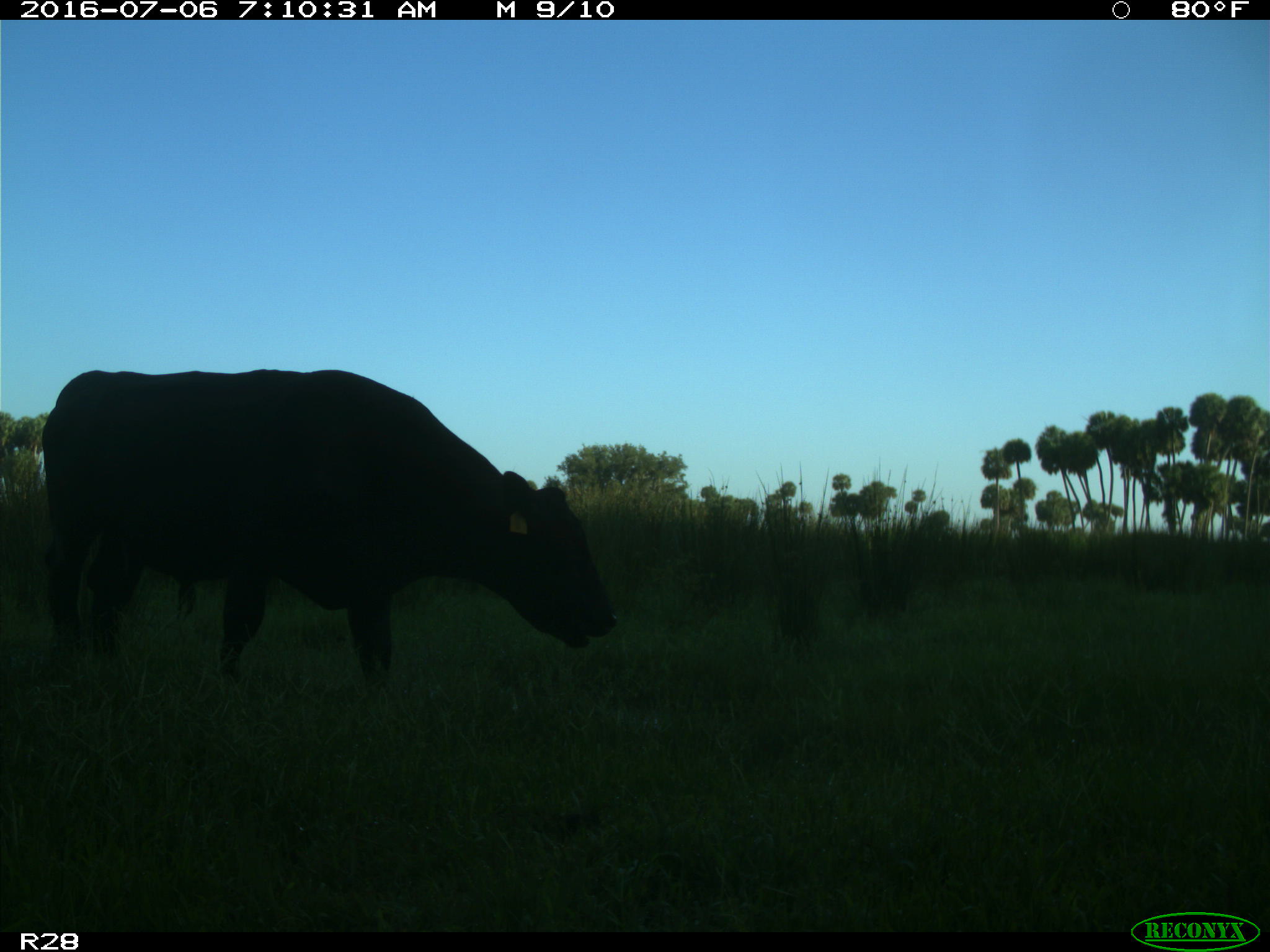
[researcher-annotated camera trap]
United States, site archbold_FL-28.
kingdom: Animalia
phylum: Chordata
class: Mammalia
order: Artiodactyla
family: Bovidae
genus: Bos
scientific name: Bos taurus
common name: domestic cow